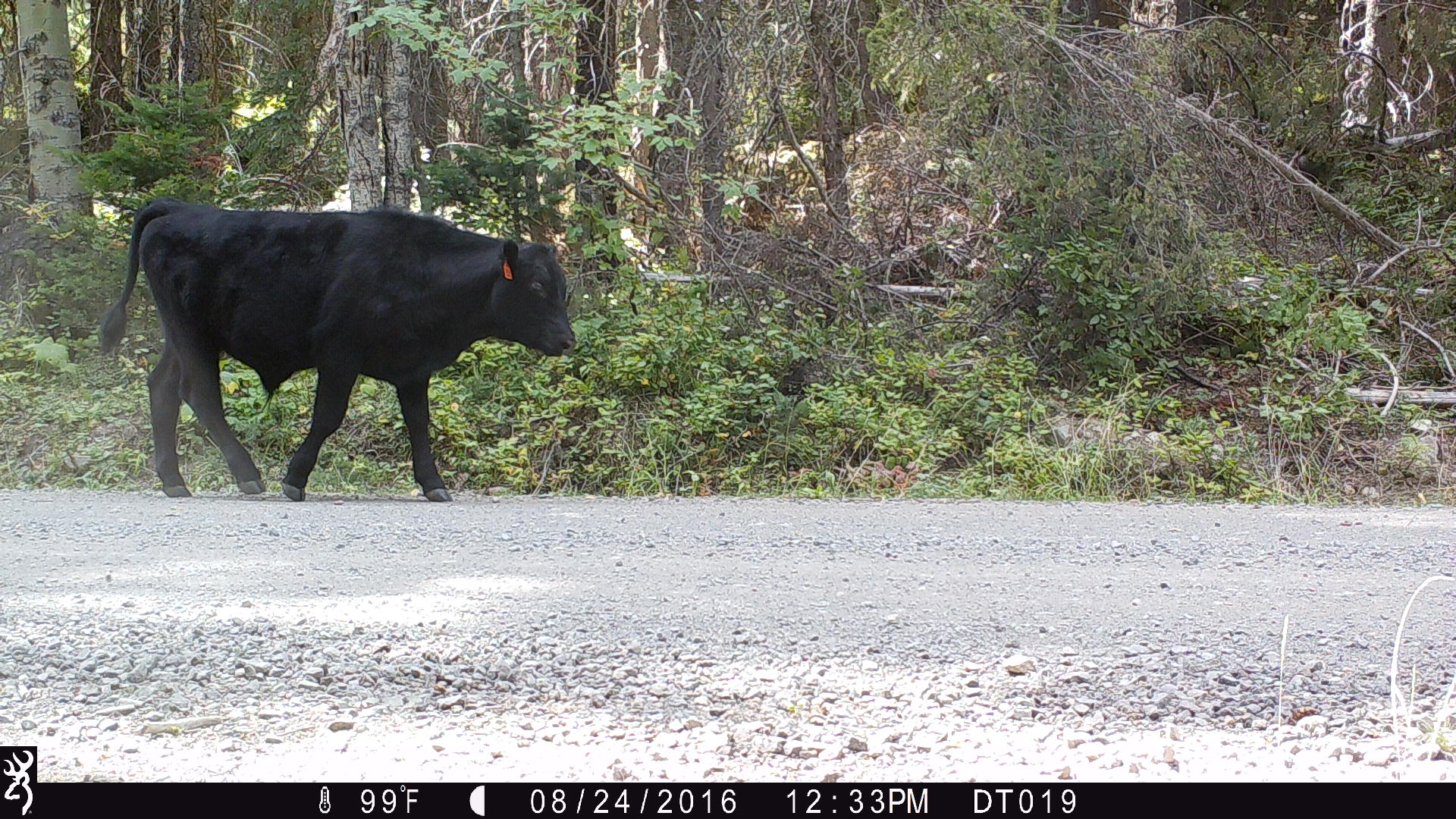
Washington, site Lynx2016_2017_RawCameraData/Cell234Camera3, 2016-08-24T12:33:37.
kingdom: Animalia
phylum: Chordata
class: Mammalia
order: Artiodactyla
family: Bovidae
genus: Bos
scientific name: Bos taurus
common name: domestic cattle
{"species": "domestic cattle (Bos taurus)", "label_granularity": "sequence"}